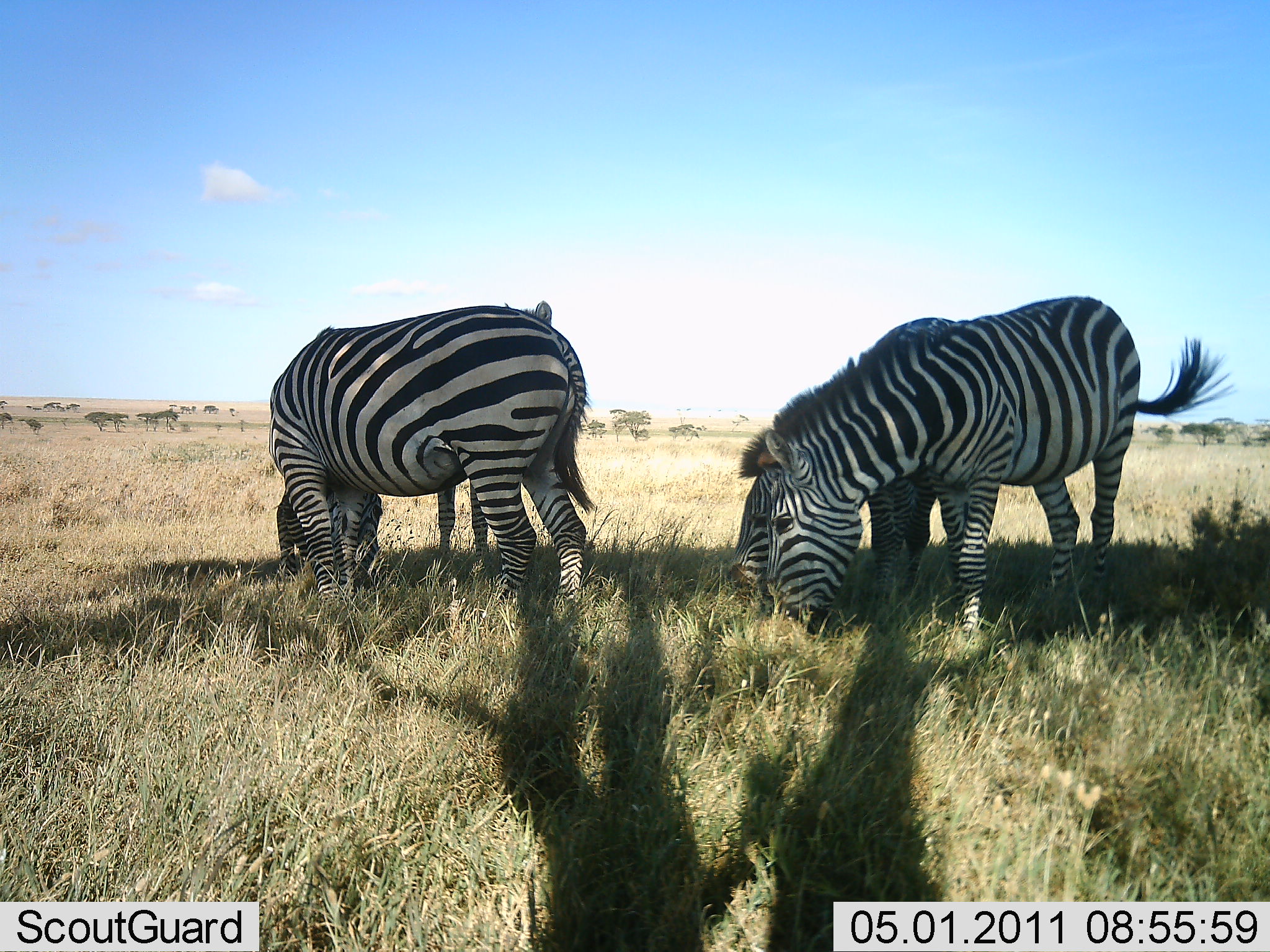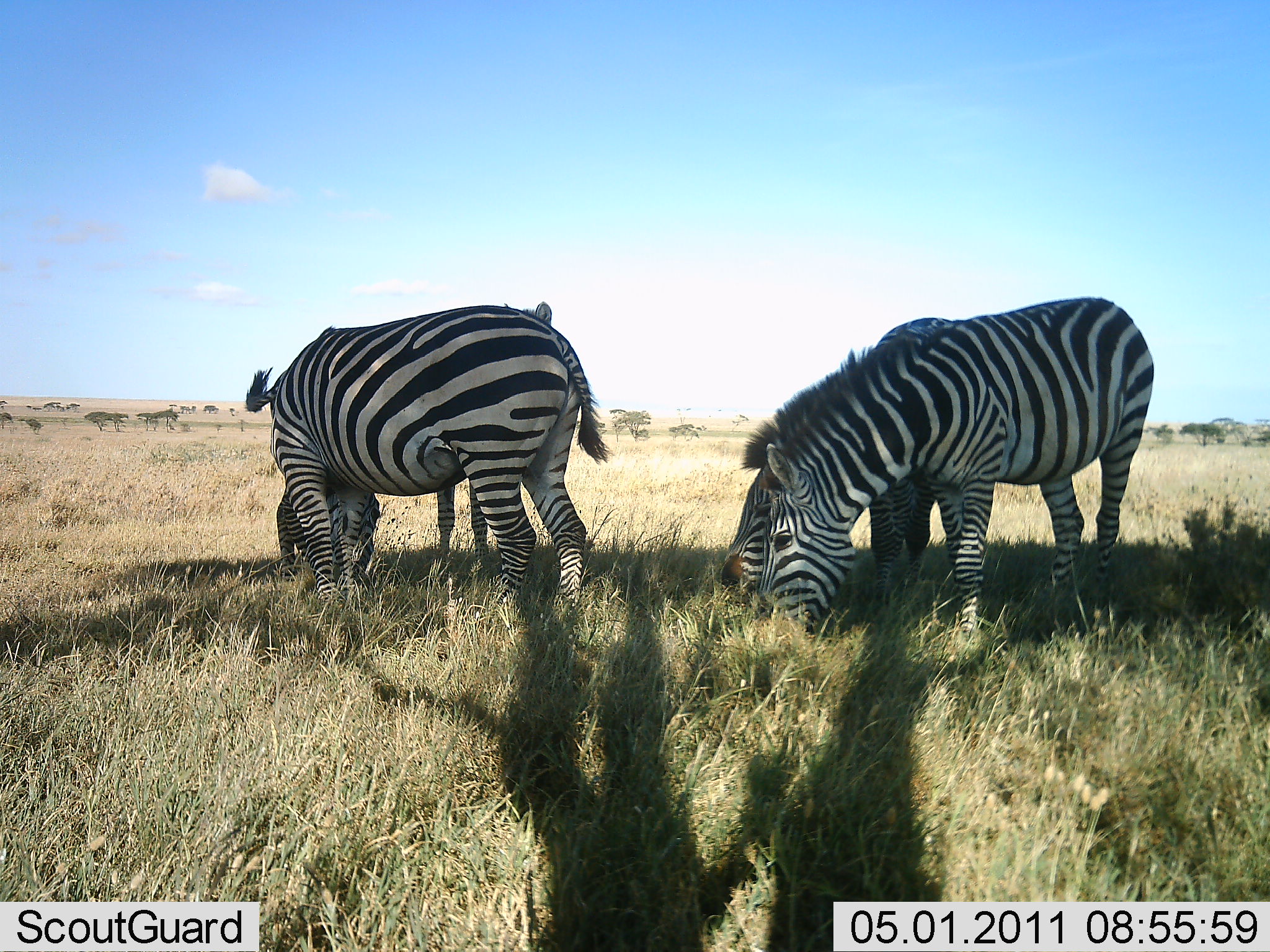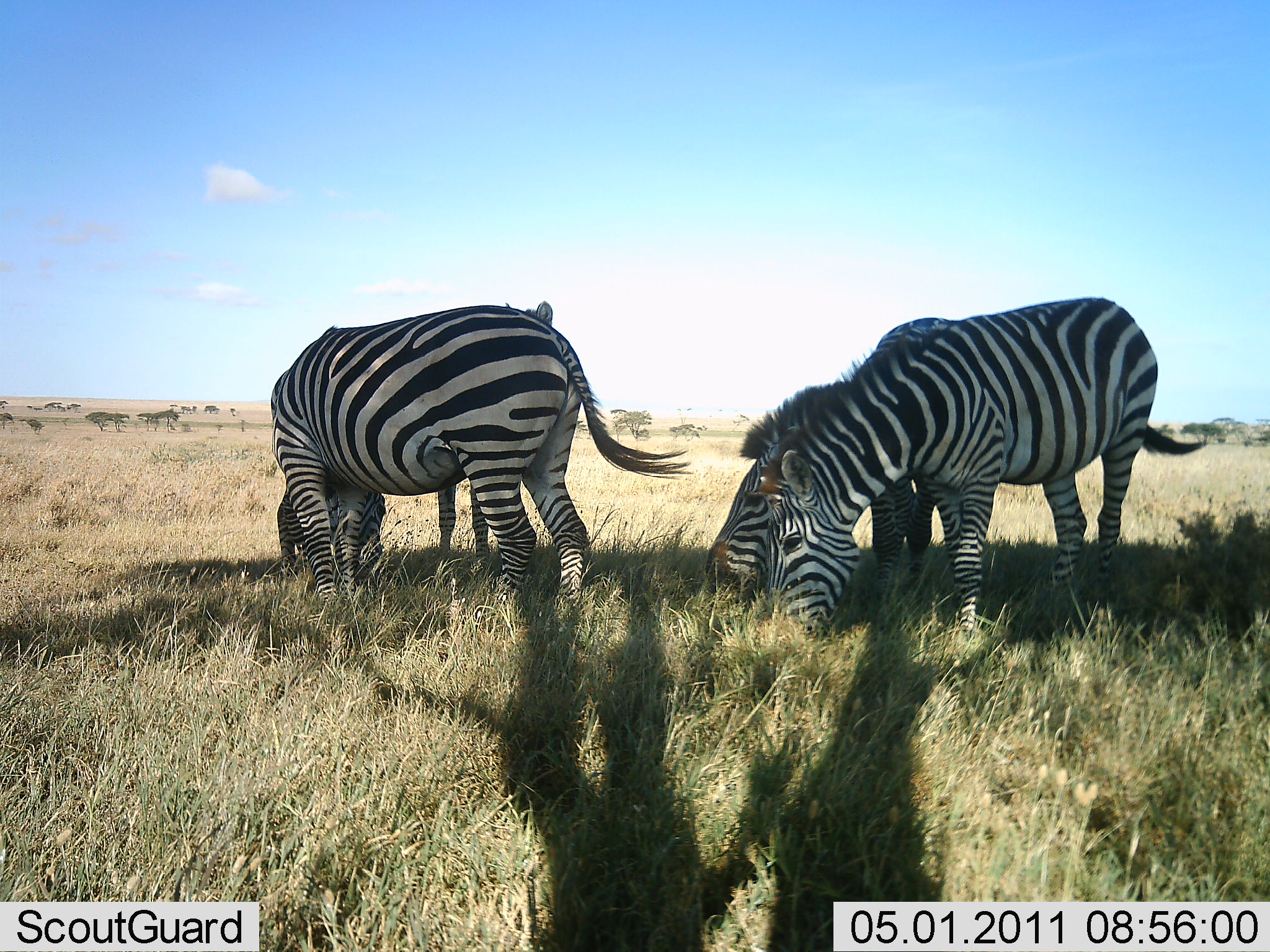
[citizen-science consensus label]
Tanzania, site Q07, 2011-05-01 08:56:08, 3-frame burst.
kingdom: Animalia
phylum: Chordata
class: Mammalia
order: Perissodactyla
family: Equidae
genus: Equus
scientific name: Equus quagga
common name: plains zebra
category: zebra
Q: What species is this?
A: Zebra (plains zebra) (Equus quagga).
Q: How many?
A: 4.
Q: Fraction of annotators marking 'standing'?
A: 18%.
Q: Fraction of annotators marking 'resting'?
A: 0%.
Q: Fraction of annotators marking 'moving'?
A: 0%.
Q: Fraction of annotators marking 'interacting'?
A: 0%.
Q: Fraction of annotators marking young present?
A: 9%.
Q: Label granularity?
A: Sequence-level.